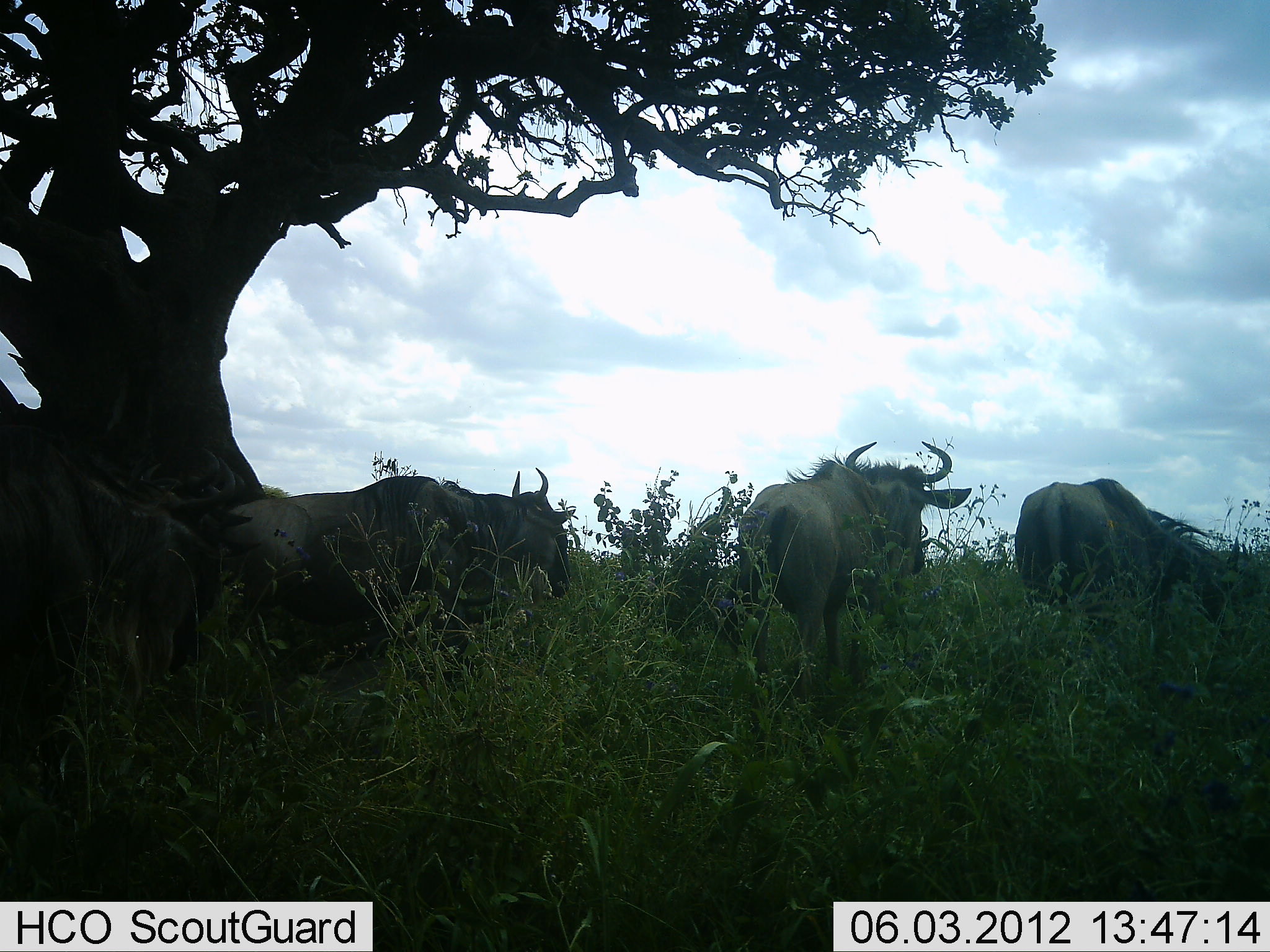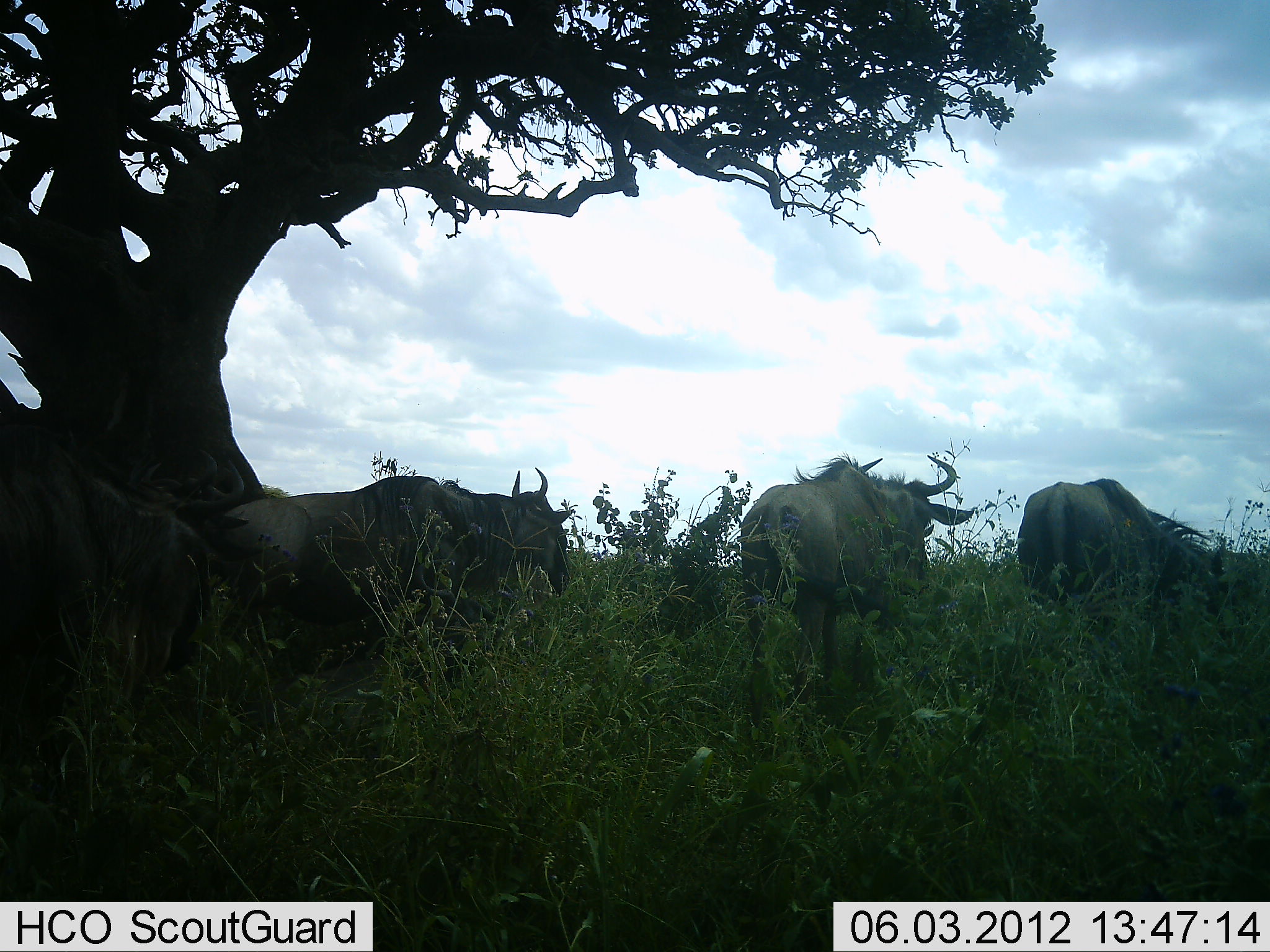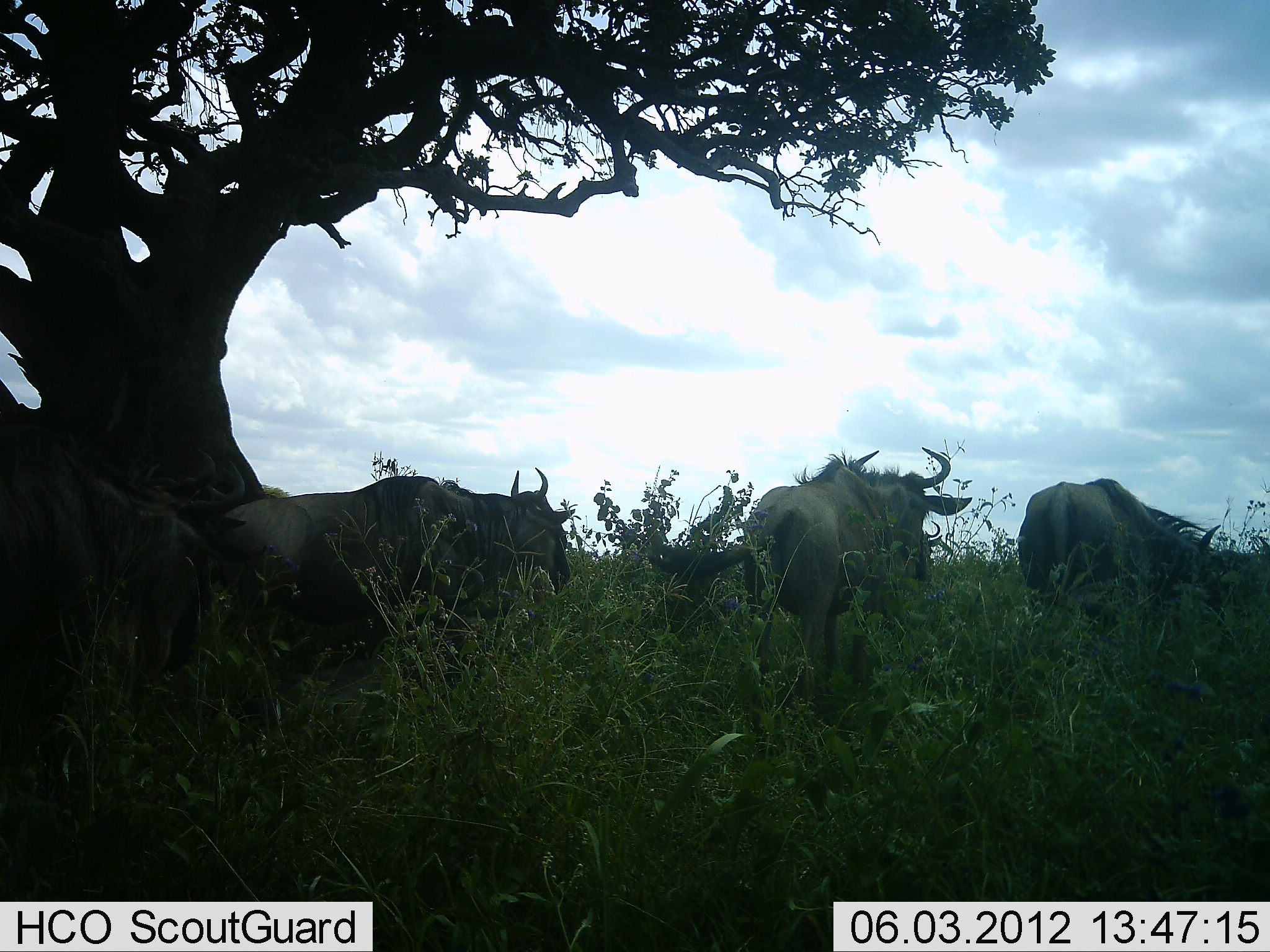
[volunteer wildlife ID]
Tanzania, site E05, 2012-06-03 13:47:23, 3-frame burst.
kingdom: Animalia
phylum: Chordata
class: Mammalia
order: Artiodactyla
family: Bovidae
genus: Connochaetes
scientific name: Connochaetes taurinus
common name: blue wildebeest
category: wildebeest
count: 4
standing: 60%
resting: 10%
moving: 20%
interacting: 0%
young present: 0%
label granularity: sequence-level